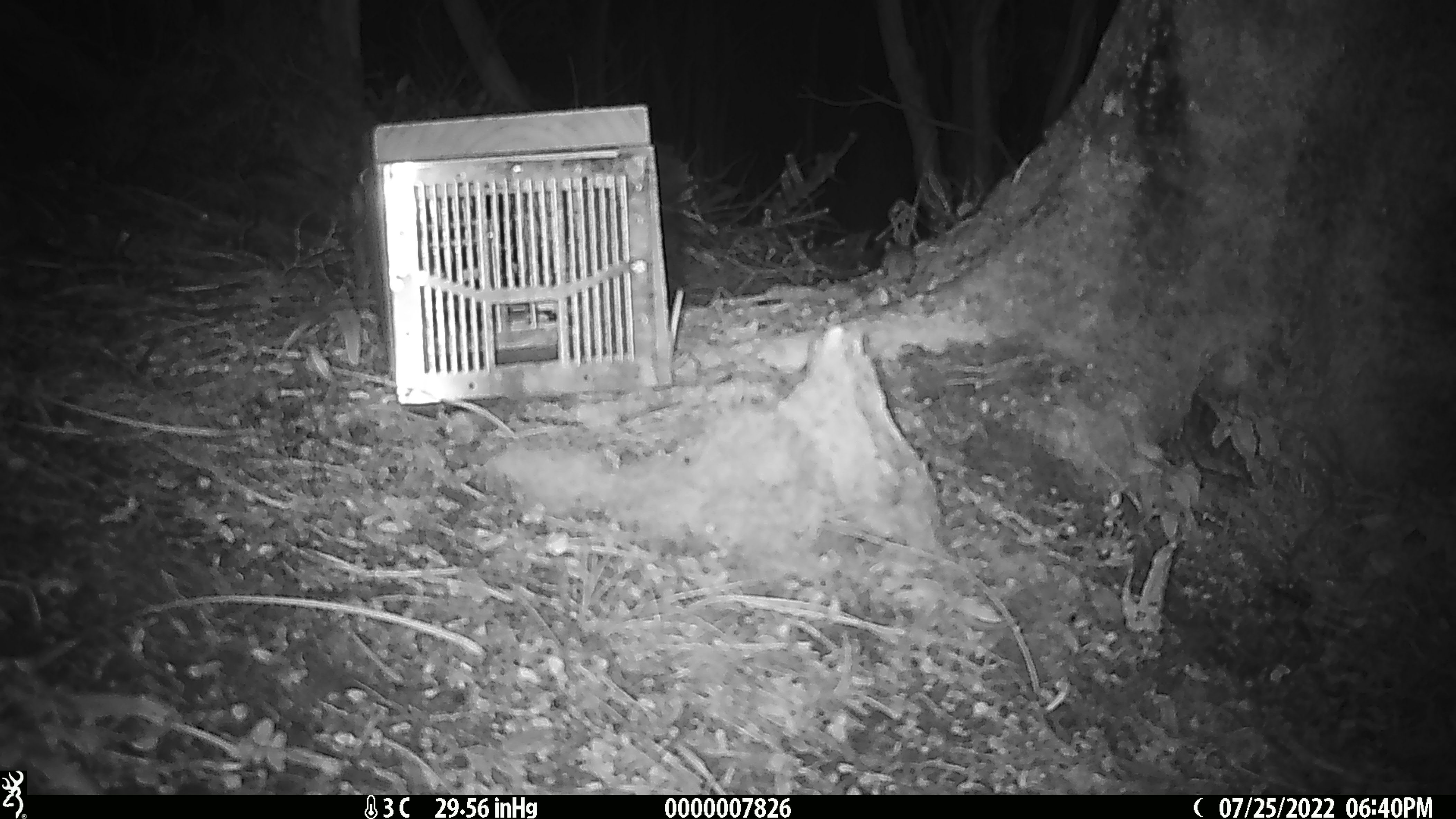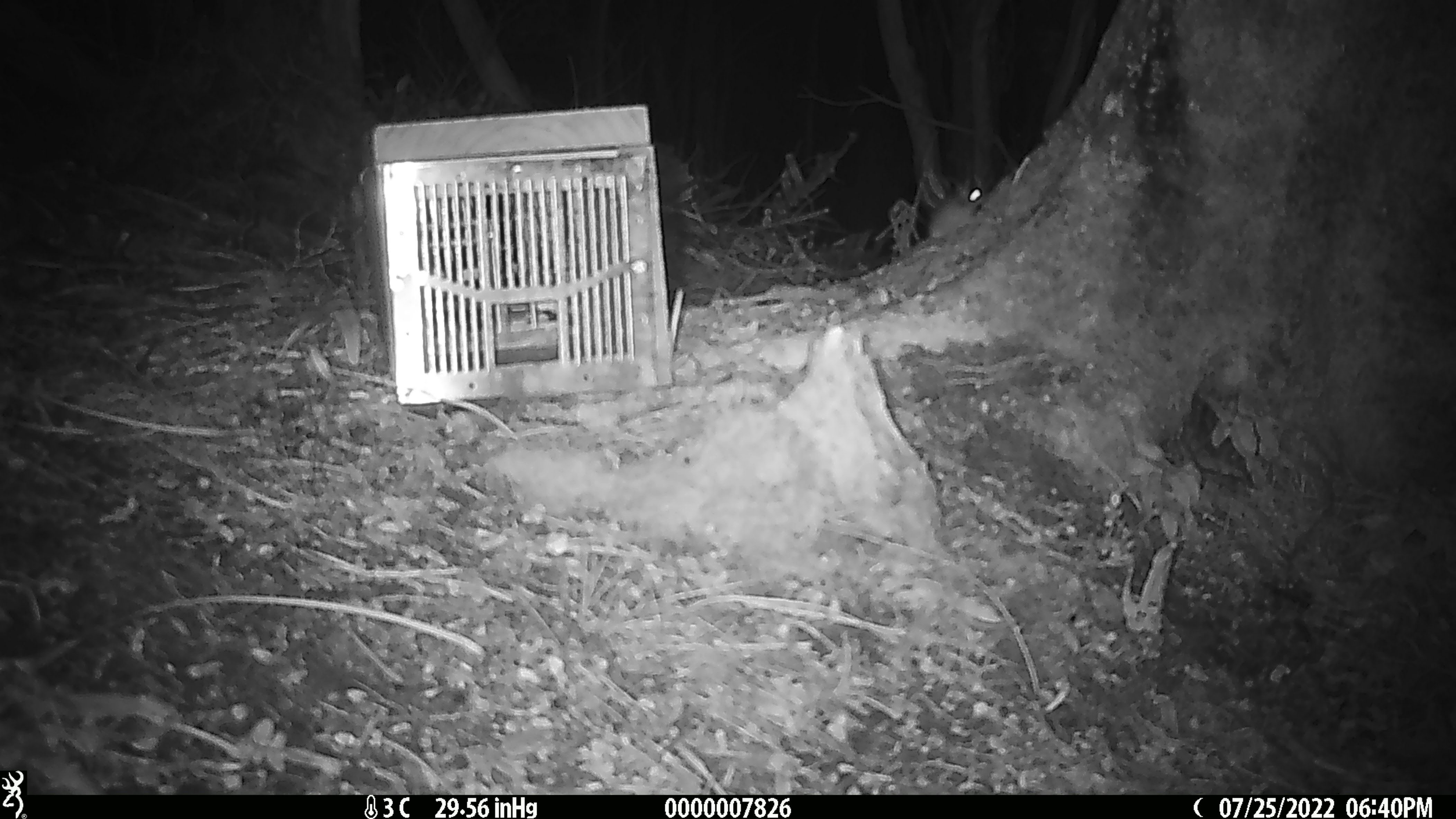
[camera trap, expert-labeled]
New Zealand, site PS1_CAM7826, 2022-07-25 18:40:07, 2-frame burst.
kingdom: Animalia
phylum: Chordata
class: Mammalia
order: Rodentia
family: Muridae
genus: Mus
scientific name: Mus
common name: mouse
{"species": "mouse (Mus)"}